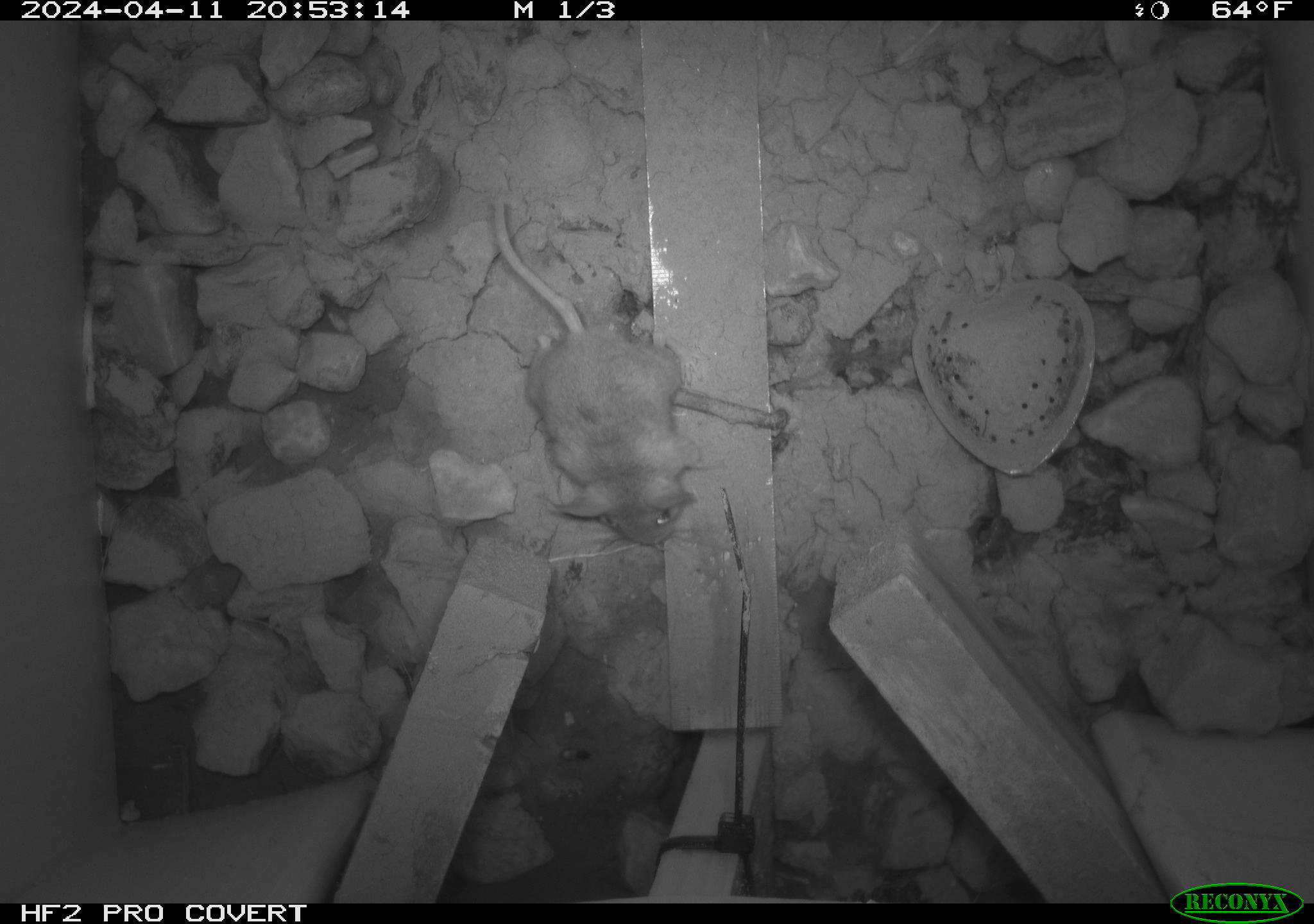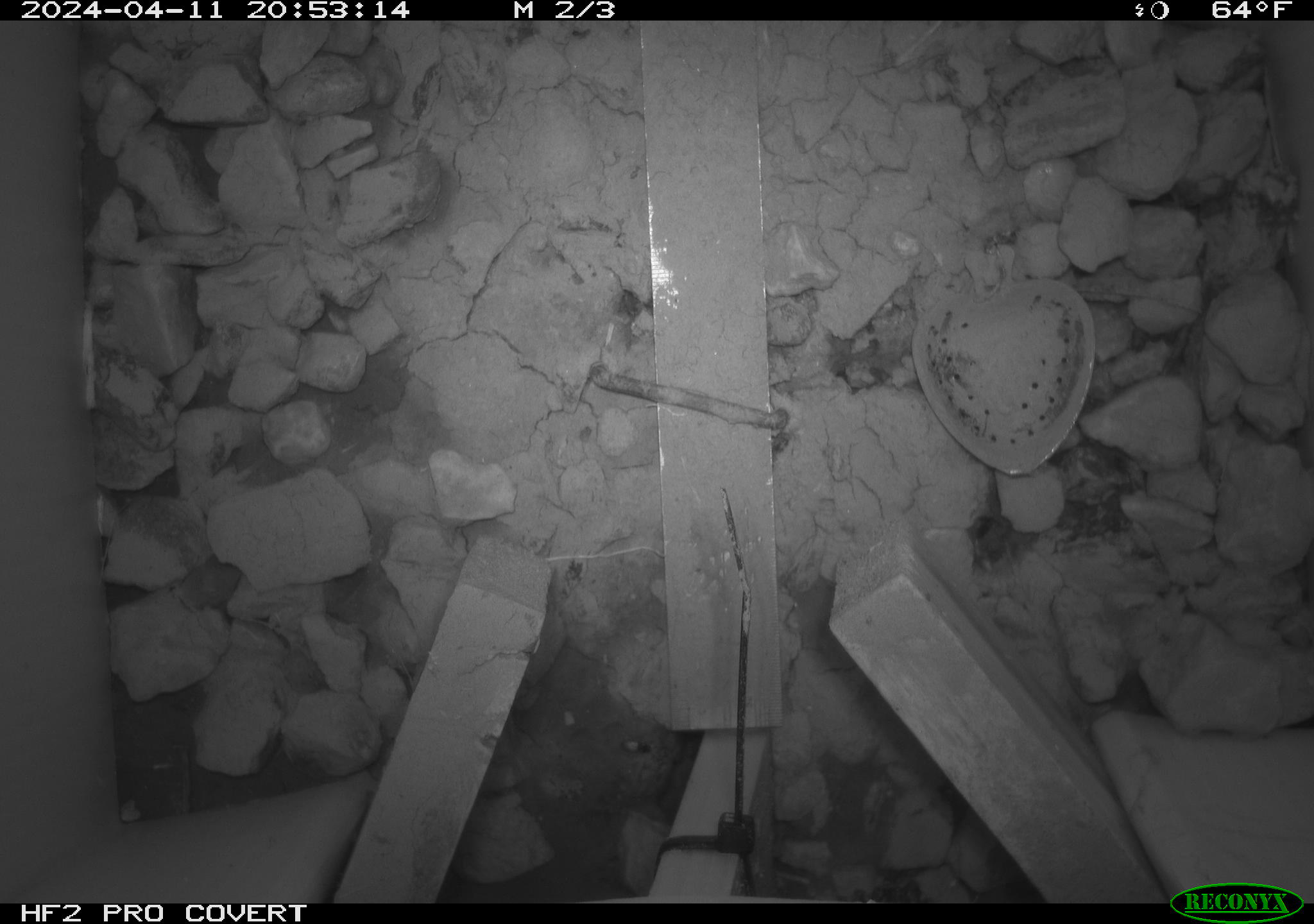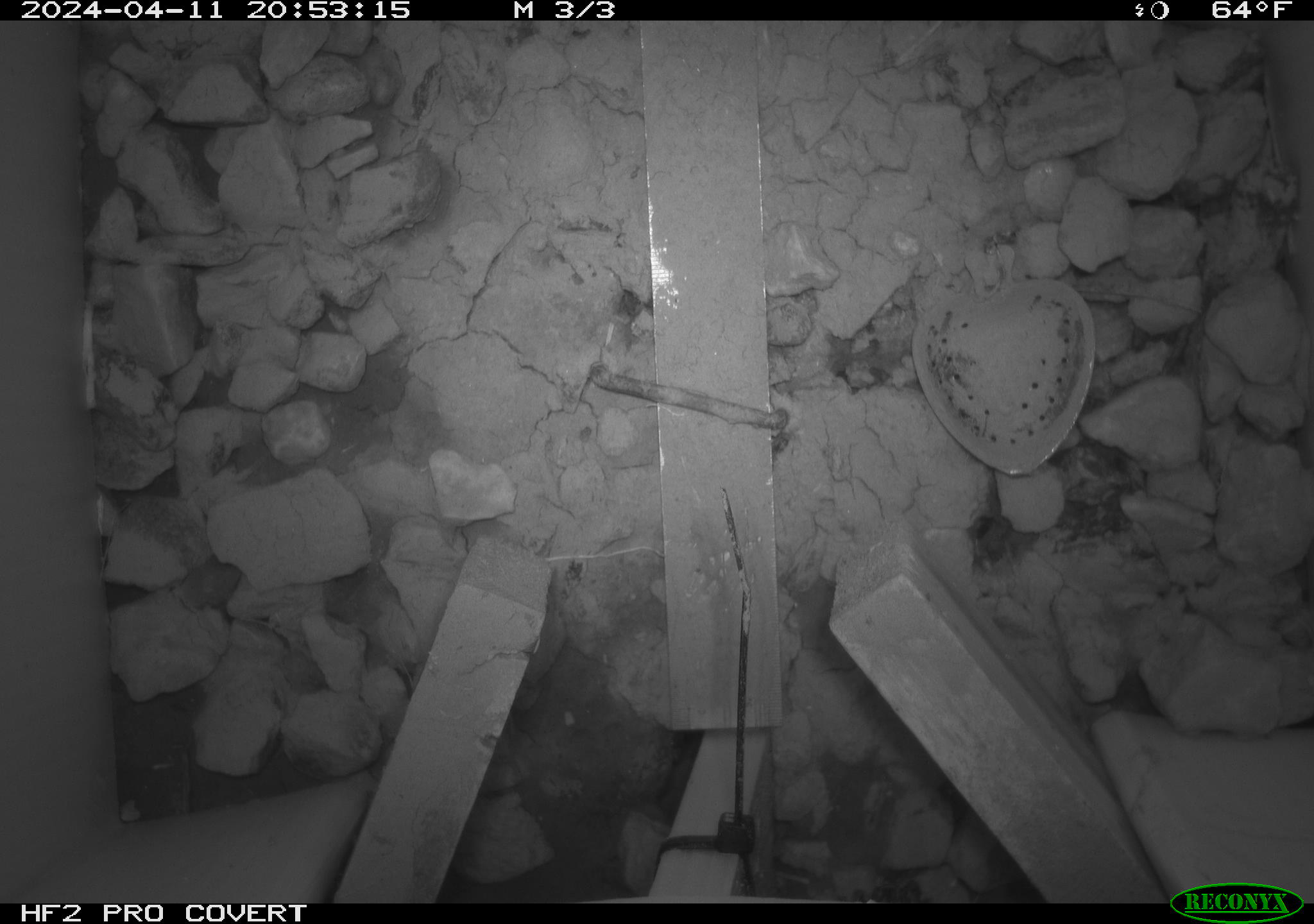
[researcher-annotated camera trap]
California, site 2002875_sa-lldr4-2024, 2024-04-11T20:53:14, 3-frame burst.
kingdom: Animalia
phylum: Chordata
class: Mammalia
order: Rodentia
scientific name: Rodentia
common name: mouse species